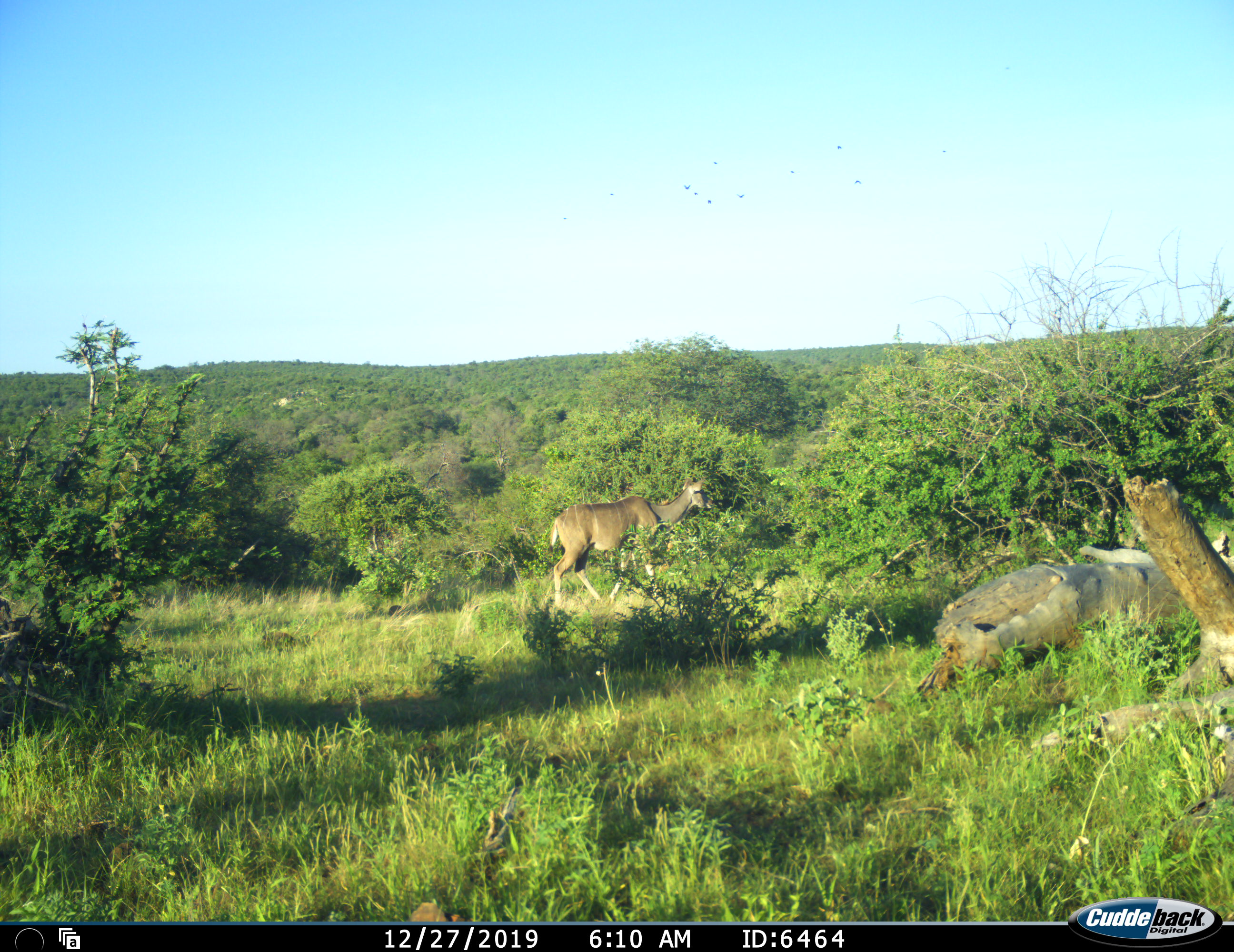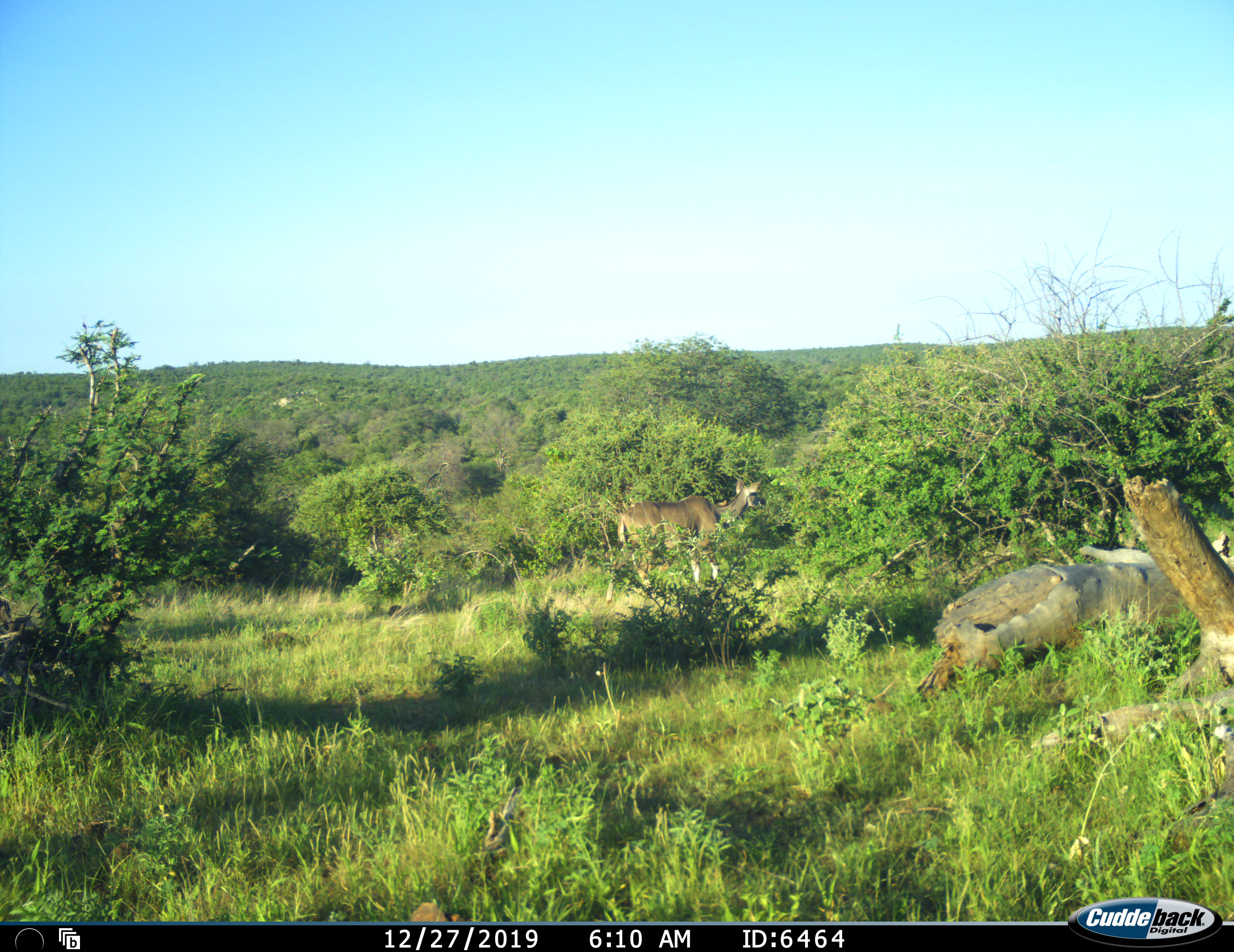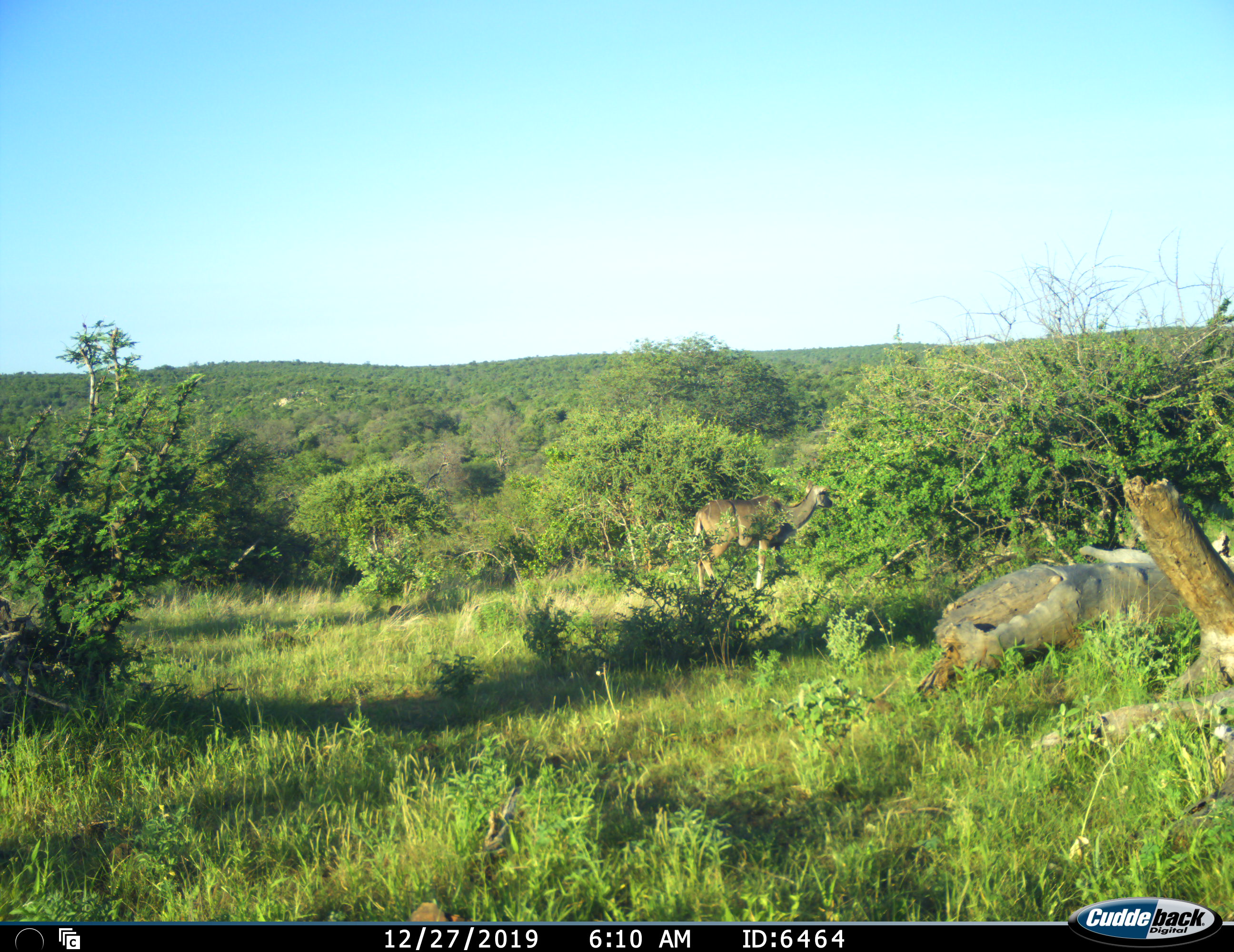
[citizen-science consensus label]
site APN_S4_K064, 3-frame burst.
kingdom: Animalia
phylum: Chordata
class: Mammalia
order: Artiodactyla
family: Bovidae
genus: Tragelaphus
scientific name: Tragelaphus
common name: kudu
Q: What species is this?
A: Kudu (Tragelaphus).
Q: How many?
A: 1.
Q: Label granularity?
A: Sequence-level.